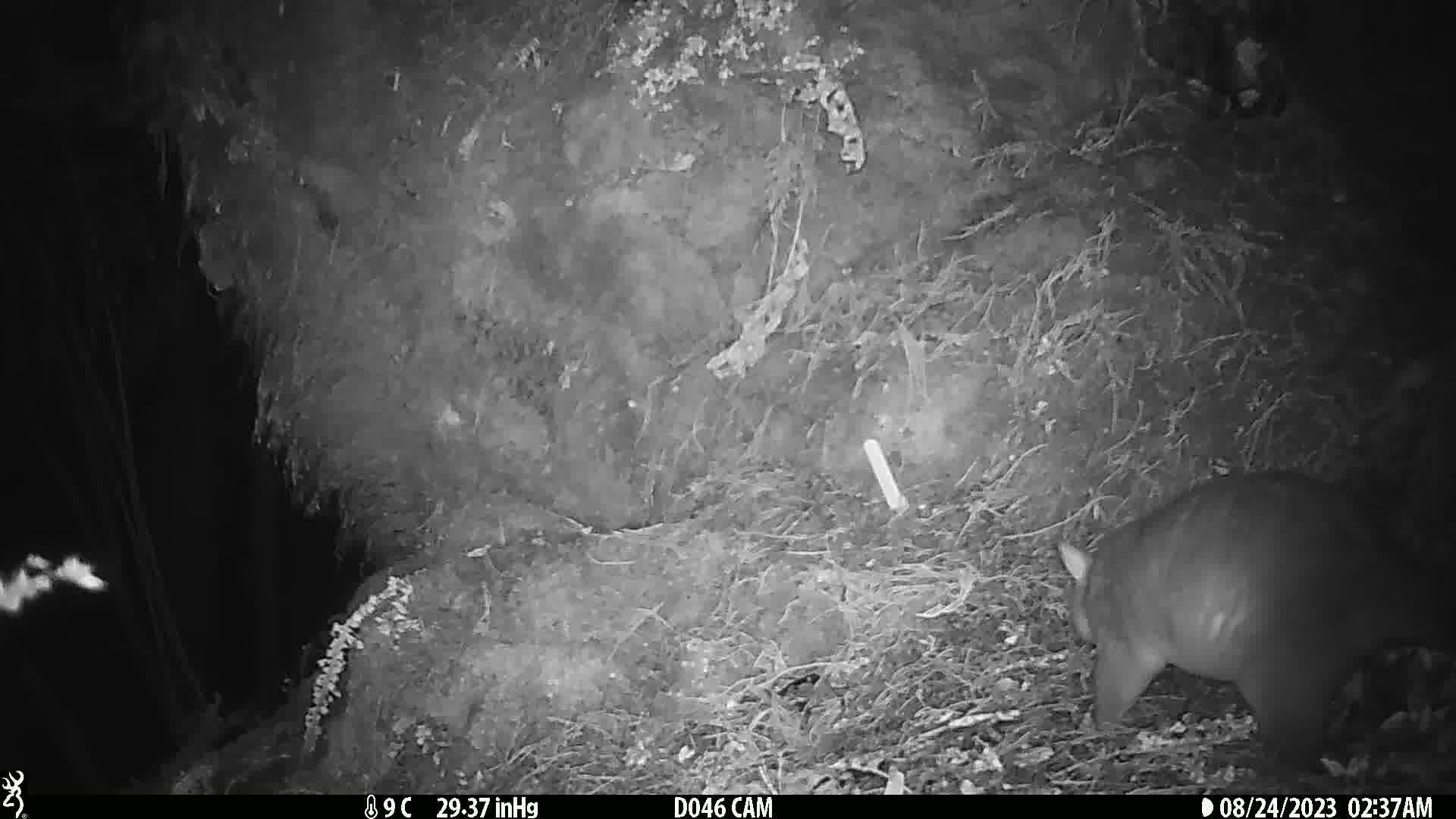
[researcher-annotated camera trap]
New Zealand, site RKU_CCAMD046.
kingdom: Animalia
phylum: Chordata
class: Mammalia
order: Diprotodontia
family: Phalangeridae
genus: Trichosurus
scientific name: Trichosurus vulpecula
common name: common brushtail possum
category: possum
Possum (common brushtail possum) (Trichosurus vulpecula).